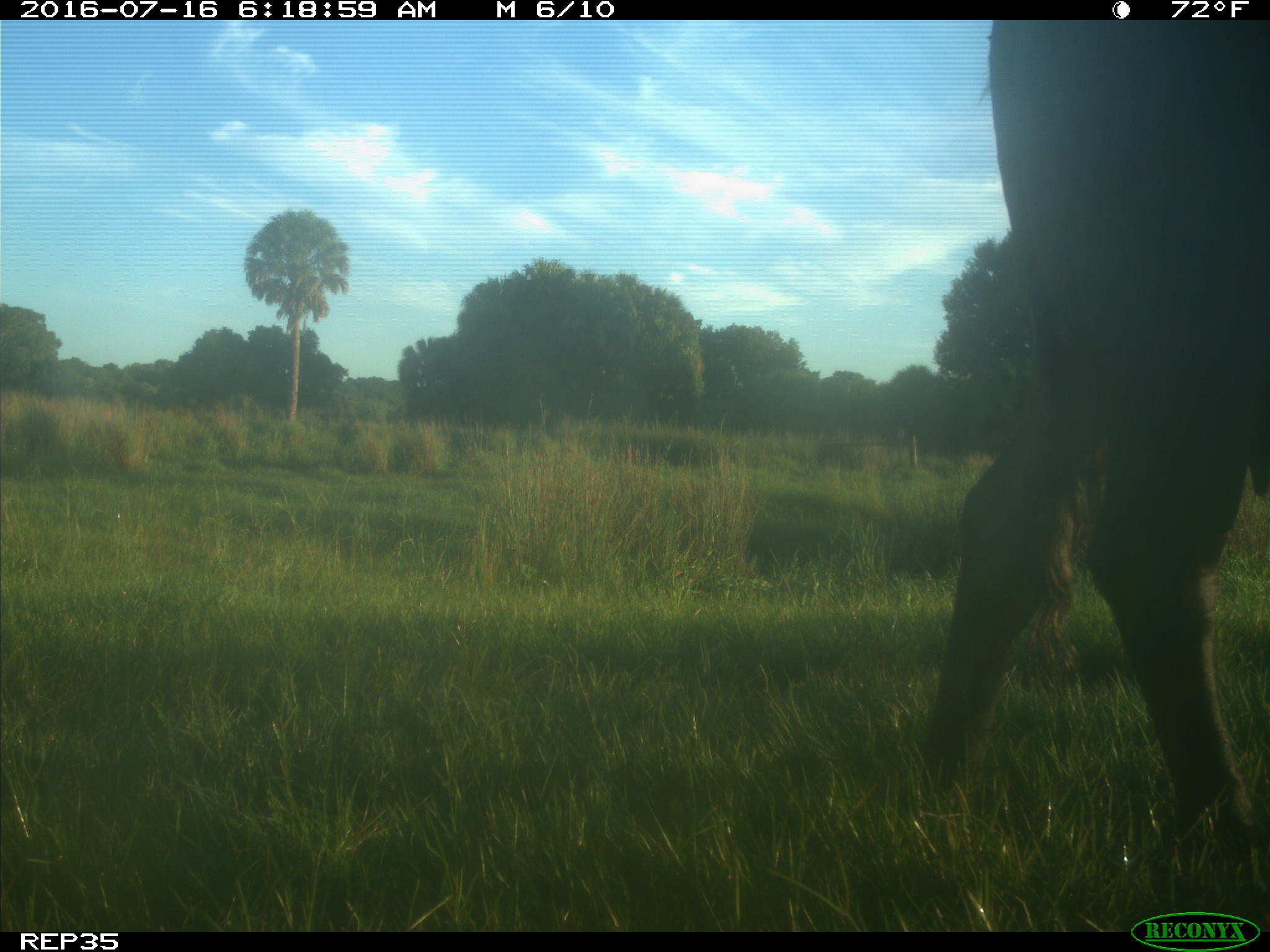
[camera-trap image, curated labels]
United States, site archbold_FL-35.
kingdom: Animalia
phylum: Chordata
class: Mammalia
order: Artiodactyla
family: Bovidae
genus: Bos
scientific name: Bos taurus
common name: domestic cow